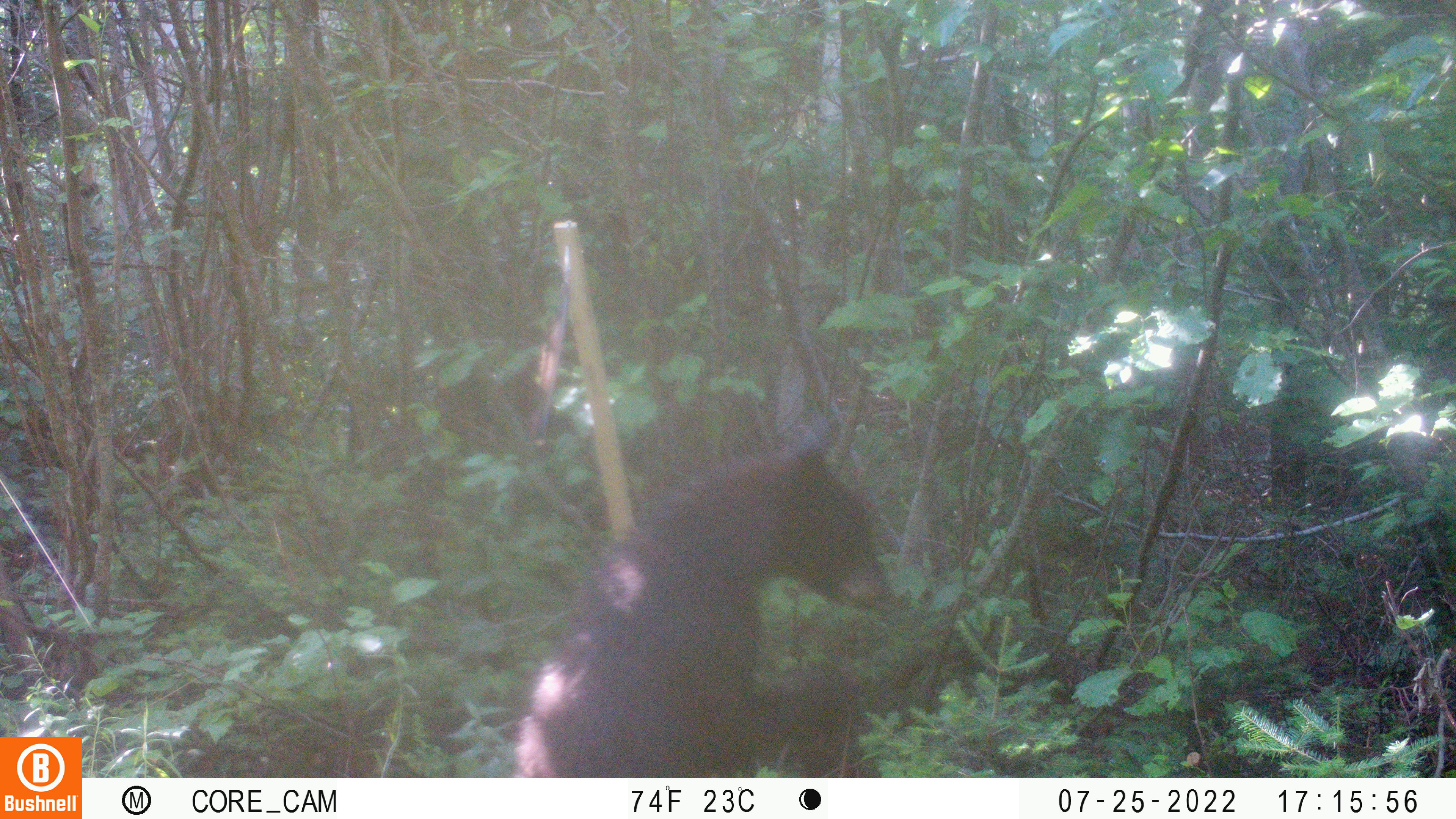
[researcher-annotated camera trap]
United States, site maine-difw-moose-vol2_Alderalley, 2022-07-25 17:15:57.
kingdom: Animalia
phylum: Chordata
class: Mammalia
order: Carnivora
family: Ursidae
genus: Ursus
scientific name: Ursus americanus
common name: black bear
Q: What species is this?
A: Black bear (Ursus americanus).